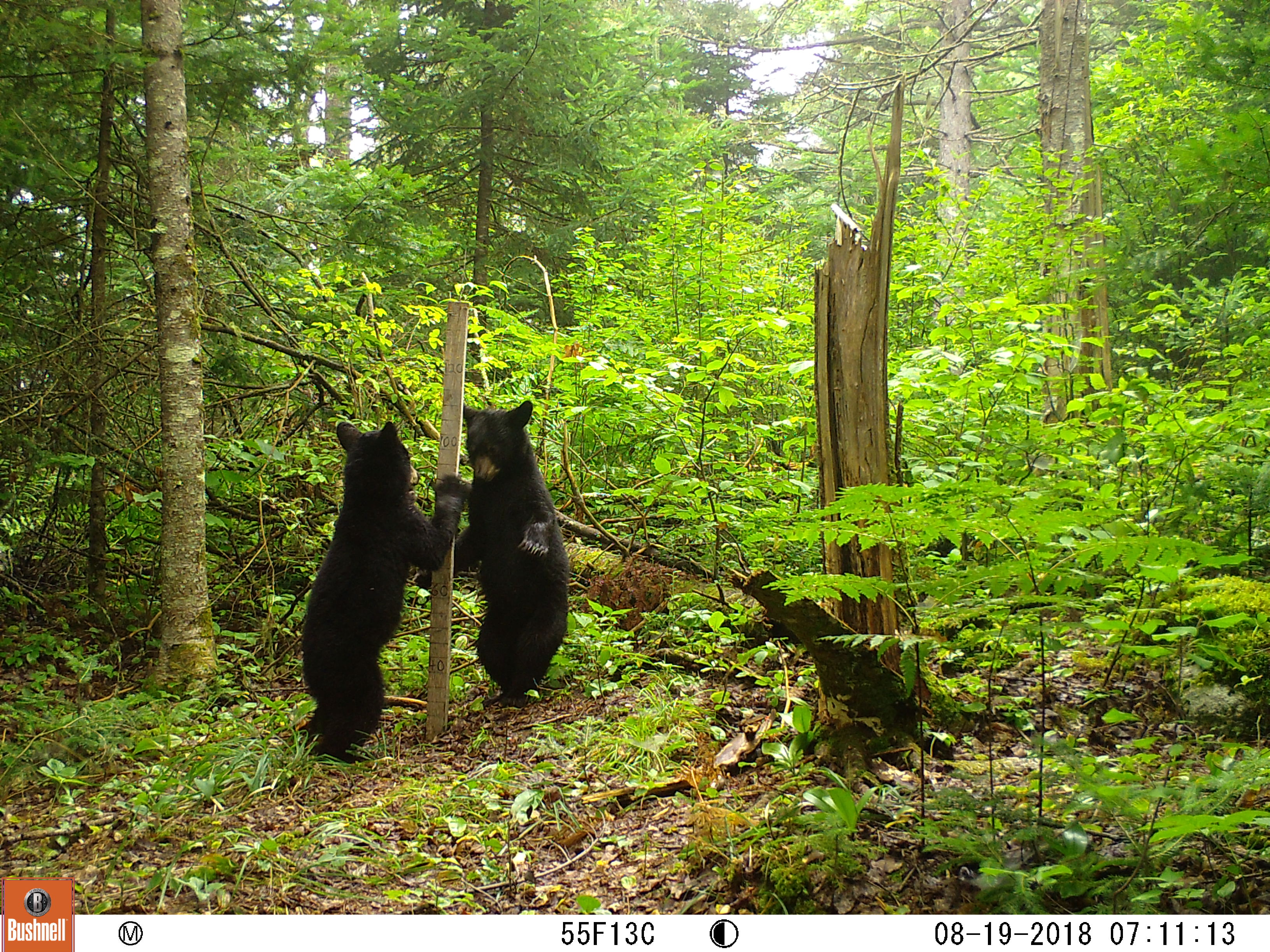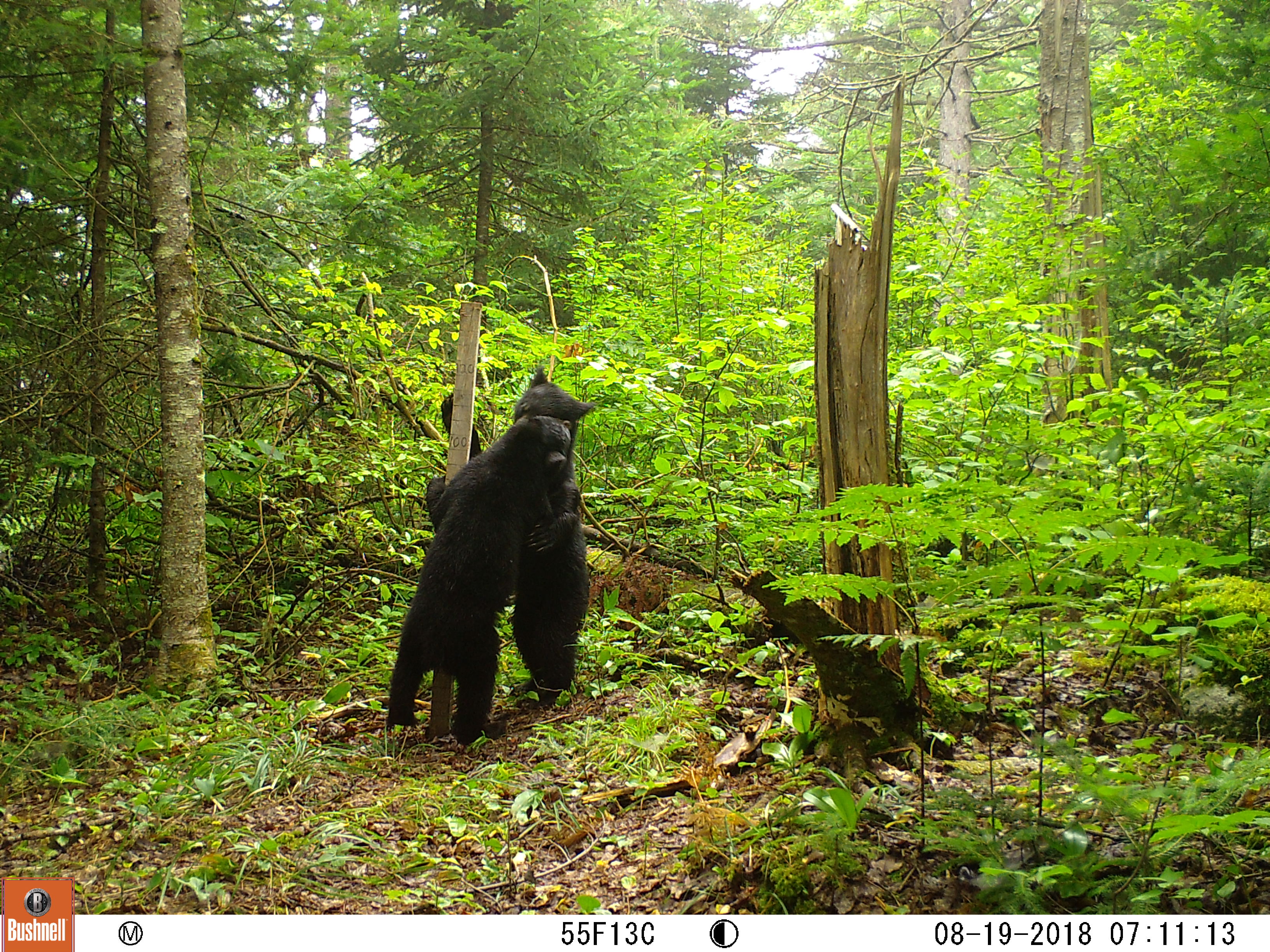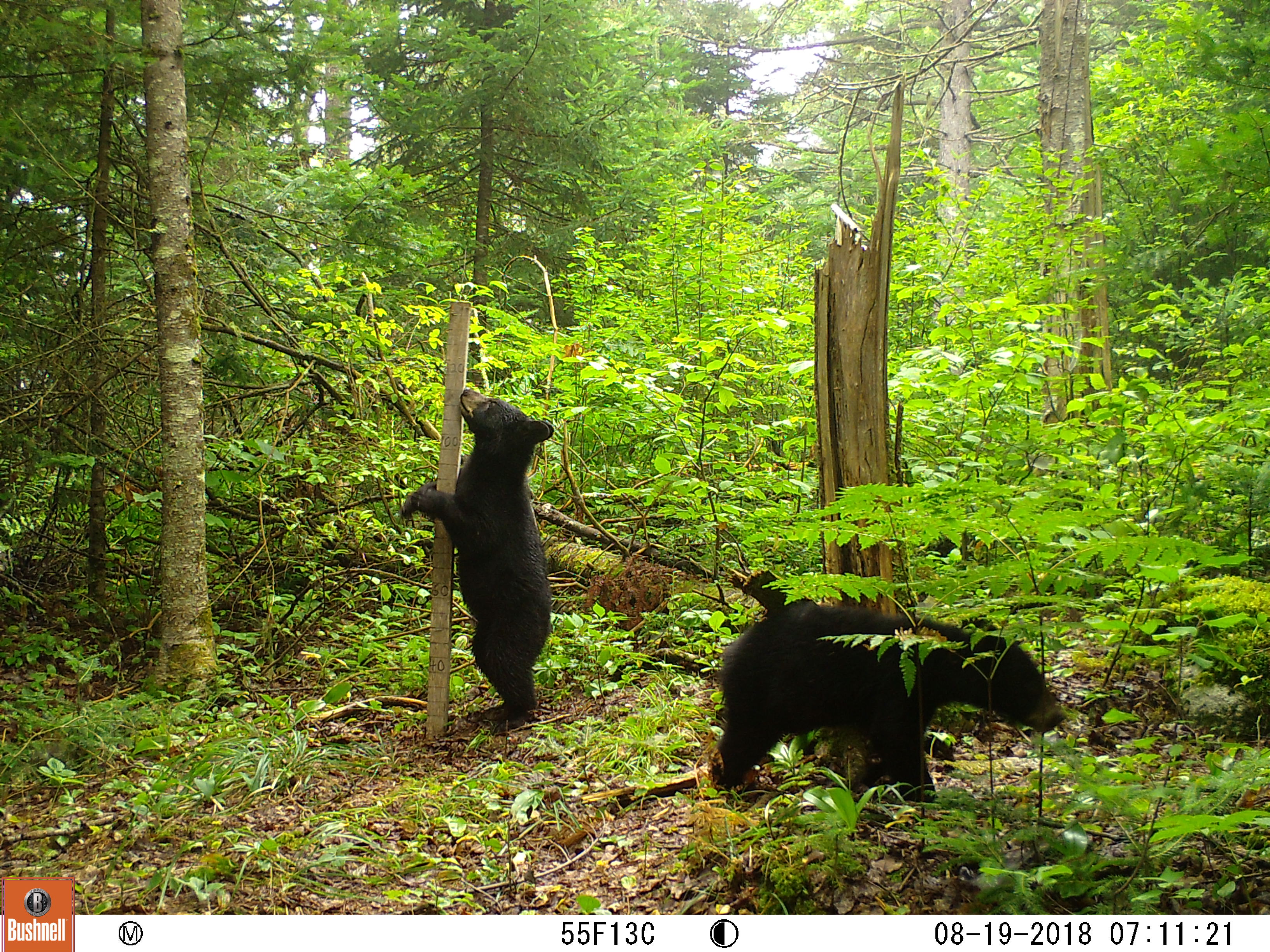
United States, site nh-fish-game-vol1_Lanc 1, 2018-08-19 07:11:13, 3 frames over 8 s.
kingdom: Animalia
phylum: Chordata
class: Mammalia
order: Carnivora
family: Ursidae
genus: Ursus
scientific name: Ursus americanus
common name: black bear